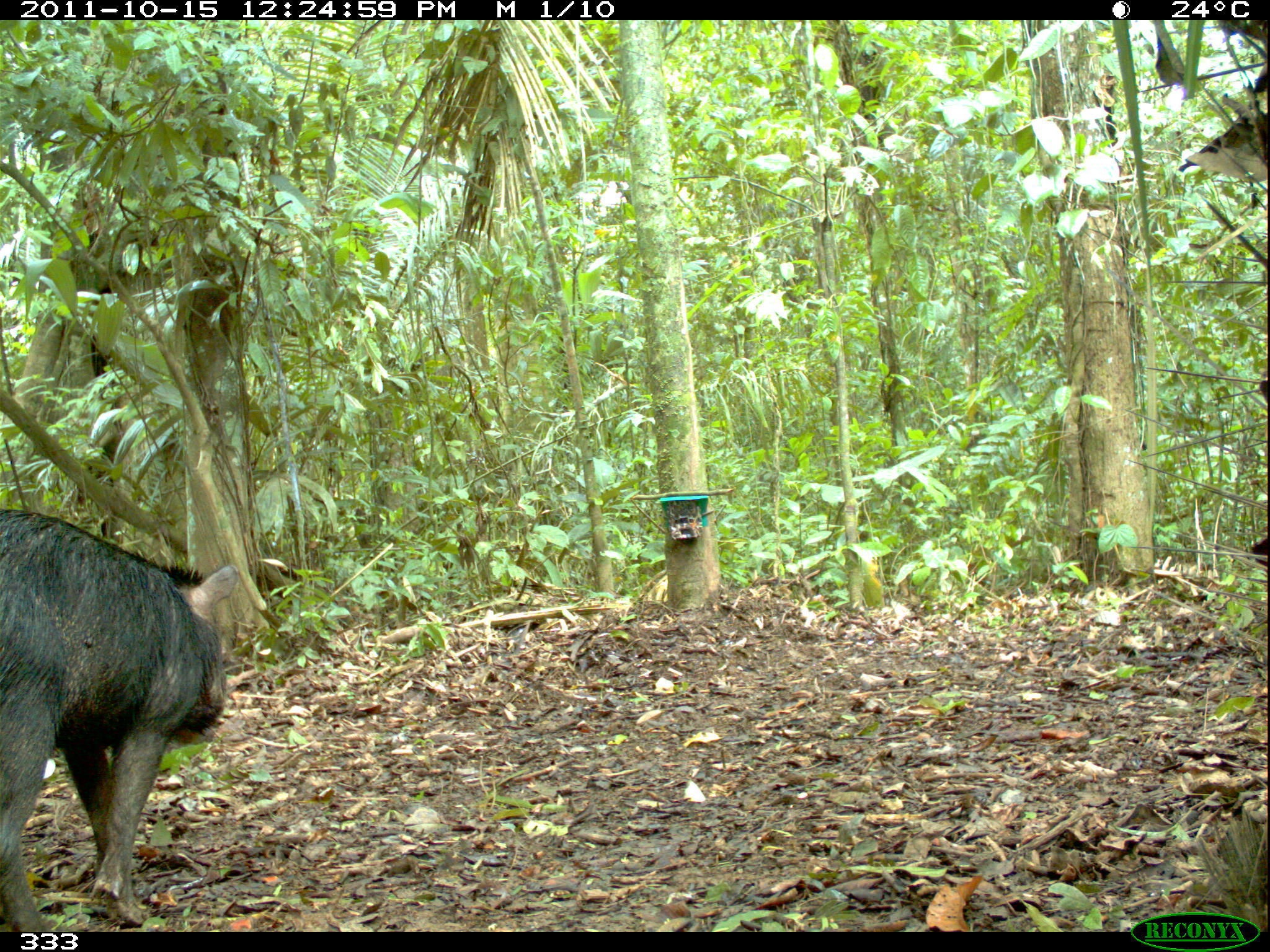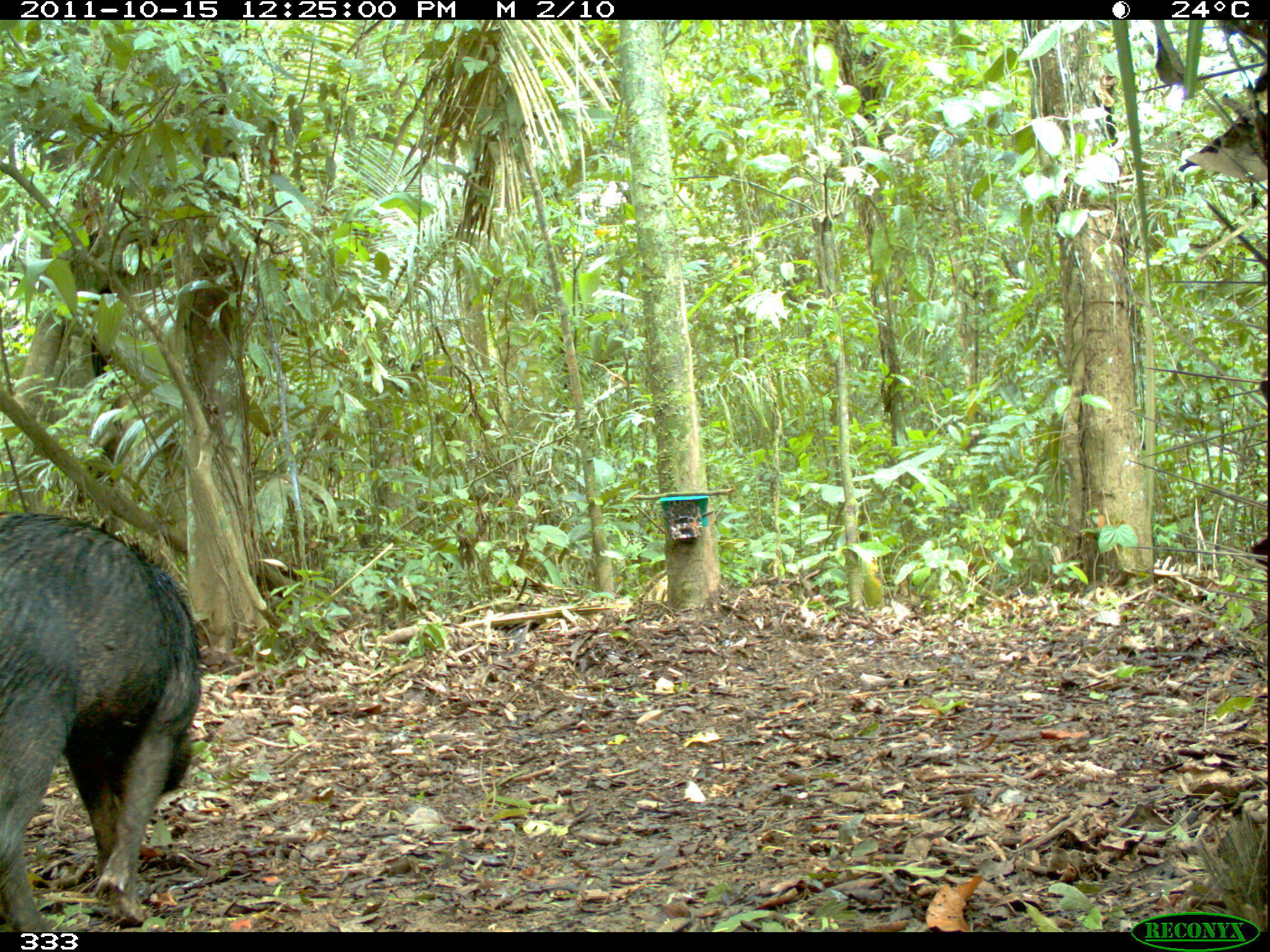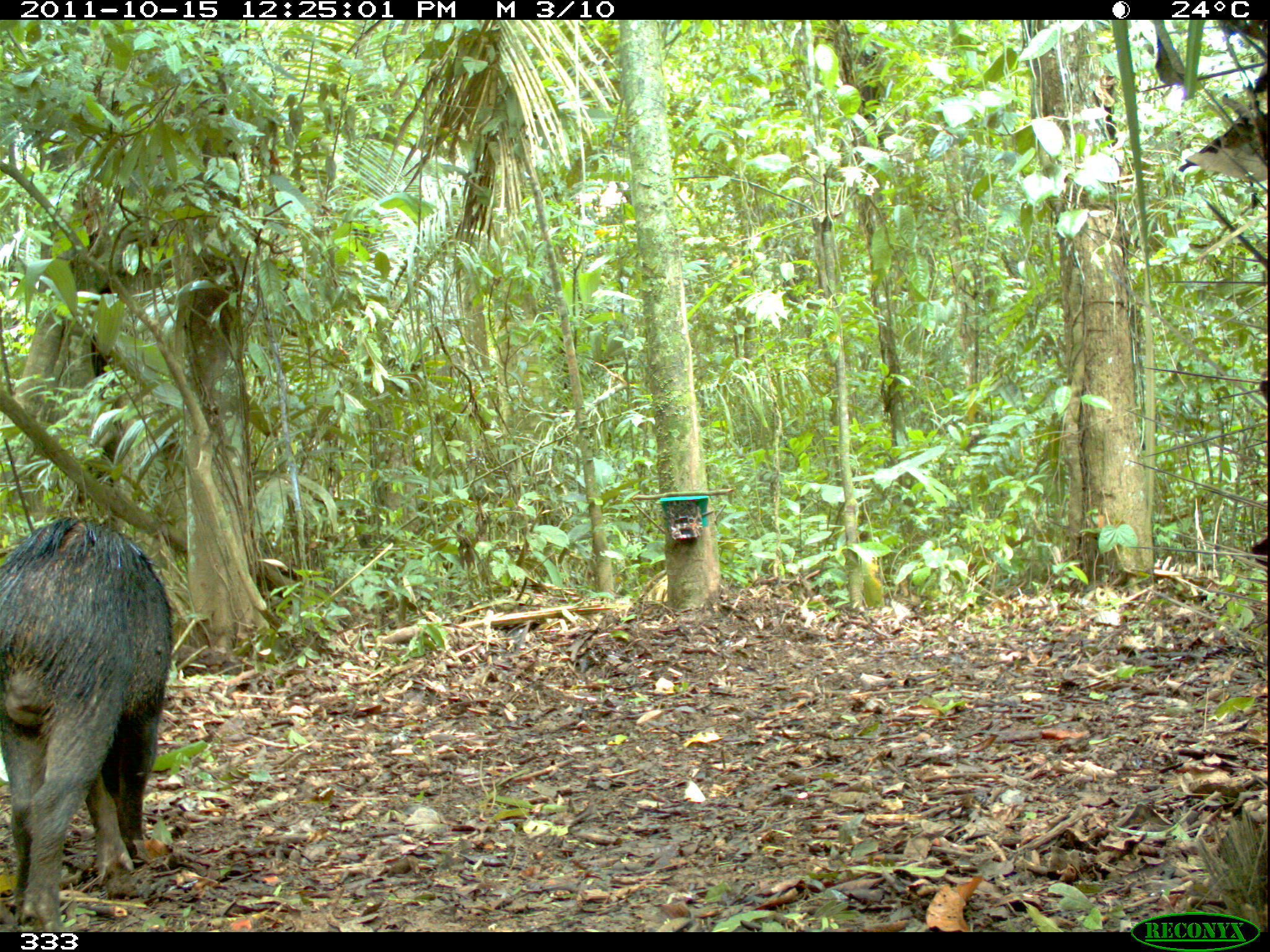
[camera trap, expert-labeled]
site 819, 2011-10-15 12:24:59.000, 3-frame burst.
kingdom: Animalia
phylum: Chordata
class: Mammalia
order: Artiodactyla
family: Tayassuidae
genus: Tayassu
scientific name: Tayassu pecari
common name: white-lipped peccary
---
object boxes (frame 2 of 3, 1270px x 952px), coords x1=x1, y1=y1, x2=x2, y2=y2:
tayassu pecari: x1=0, y1=506, x2=200, y2=931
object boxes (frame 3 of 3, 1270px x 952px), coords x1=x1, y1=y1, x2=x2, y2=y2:
tayassu pecari: x1=0, y1=515, x2=175, y2=931